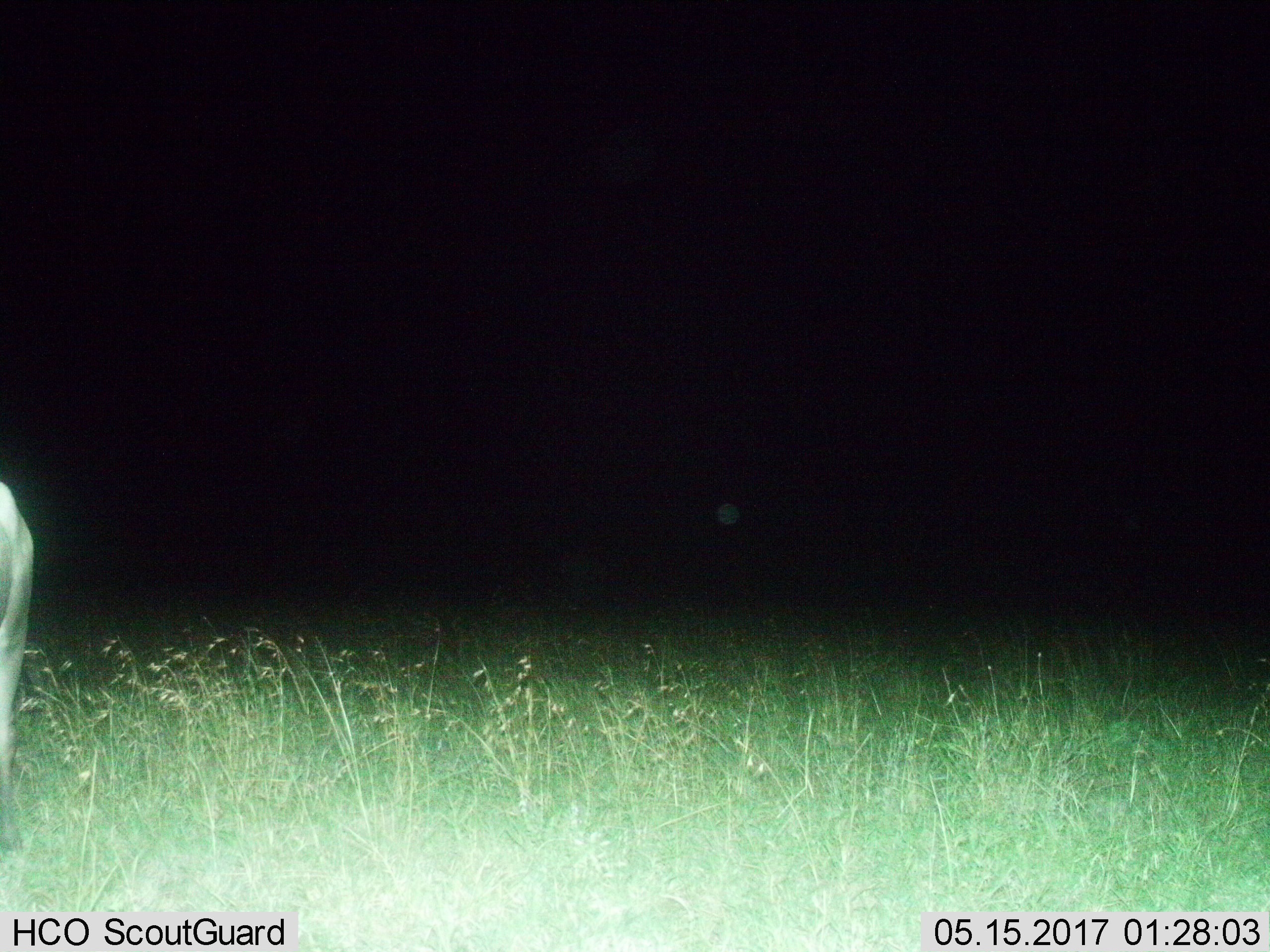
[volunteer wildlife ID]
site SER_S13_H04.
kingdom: Animalia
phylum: Chordata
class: Mammalia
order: Artiodactyla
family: Bovidae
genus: Connochaetes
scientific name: Connochaetes taurinus taurinus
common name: blue wildebeest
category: wildebeestblue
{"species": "wildebeestblue (blue wildebeest) (Connochaetes taurinus taurinus)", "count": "1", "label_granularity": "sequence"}